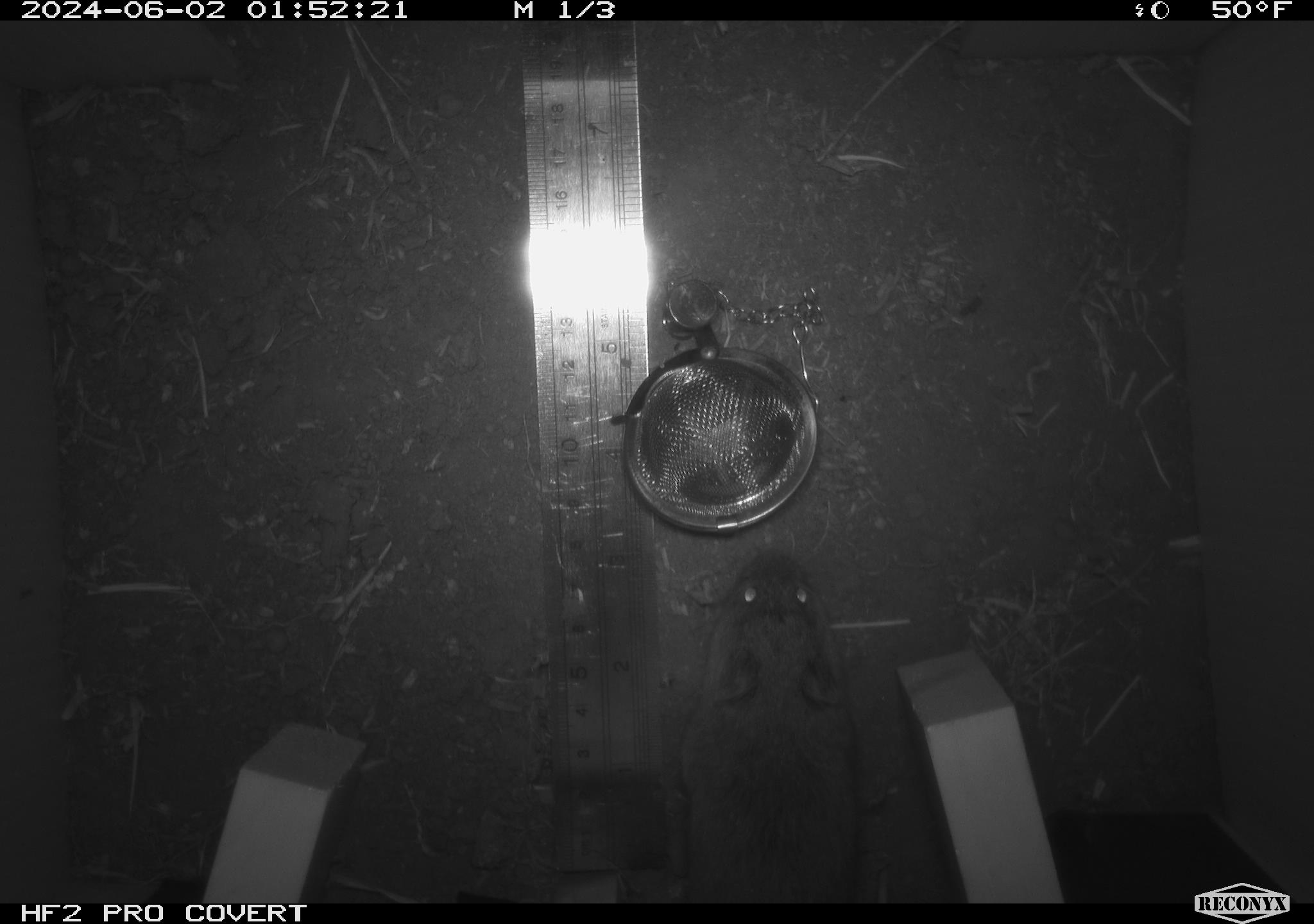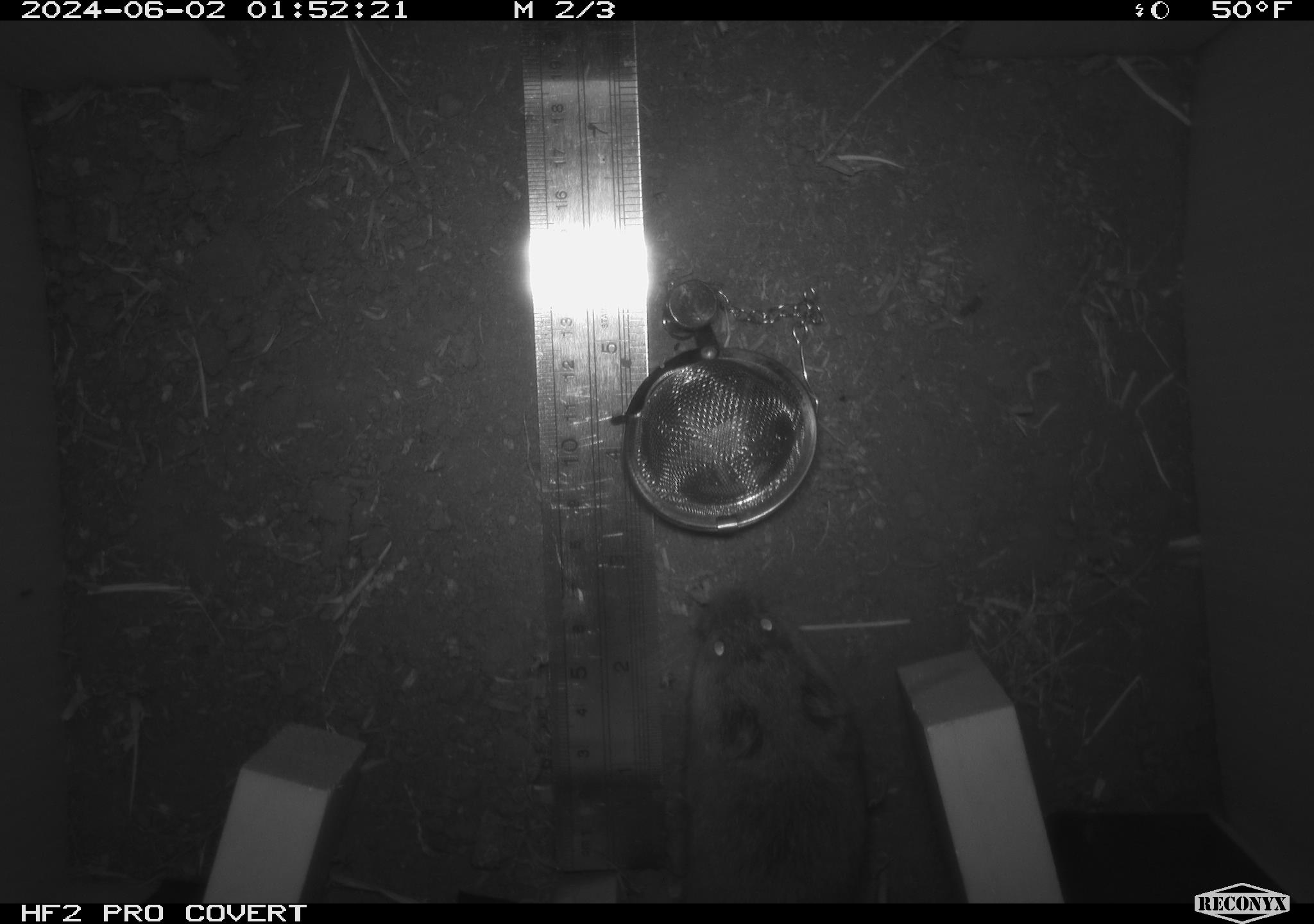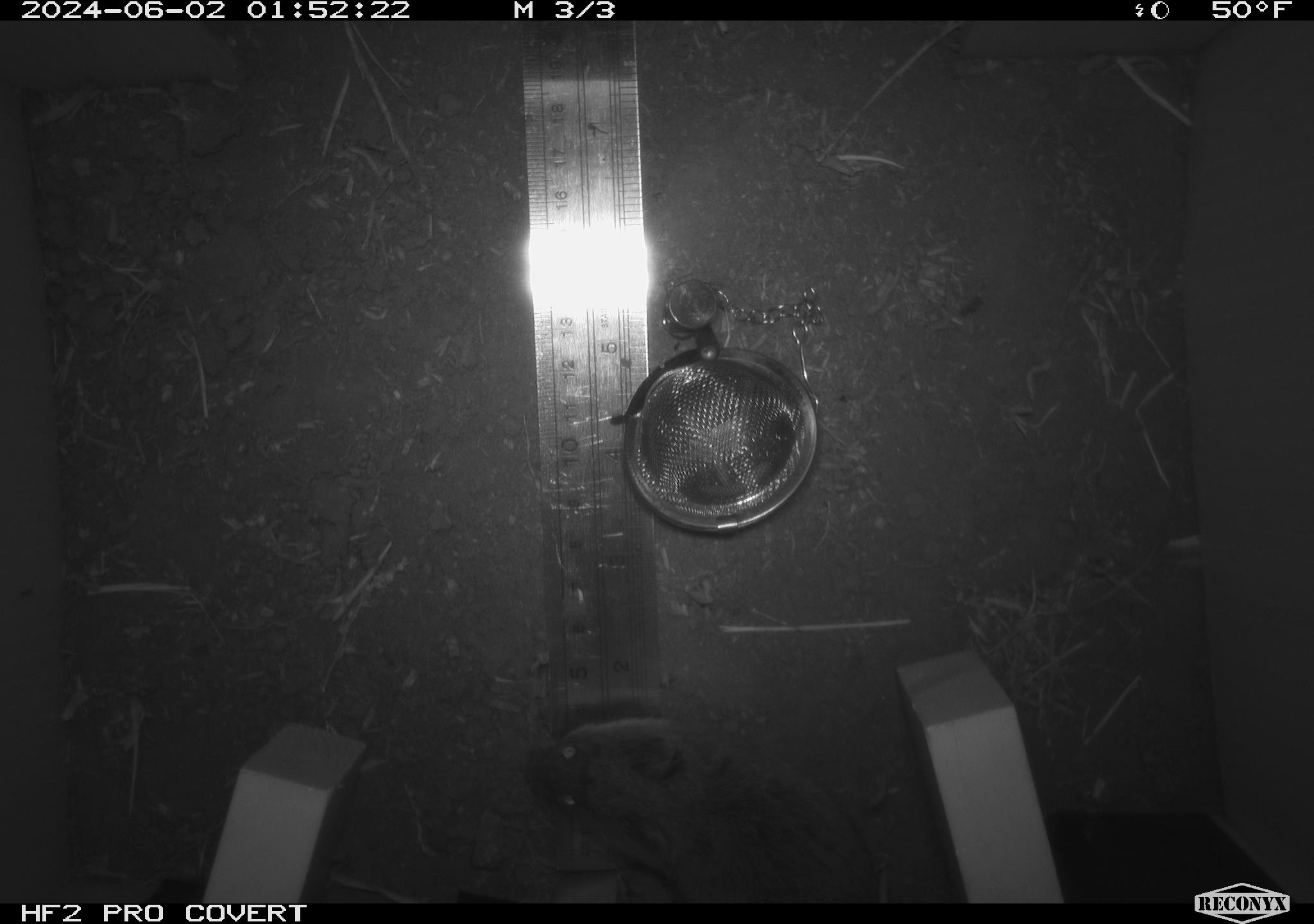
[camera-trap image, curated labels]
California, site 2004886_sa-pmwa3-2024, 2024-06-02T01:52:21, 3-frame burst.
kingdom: Animalia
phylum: Chordata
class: Mammalia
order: Rodentia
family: Cricetidae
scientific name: Arvicolinae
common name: voles, lemmings, and muskrats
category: arvicolinae subfamily